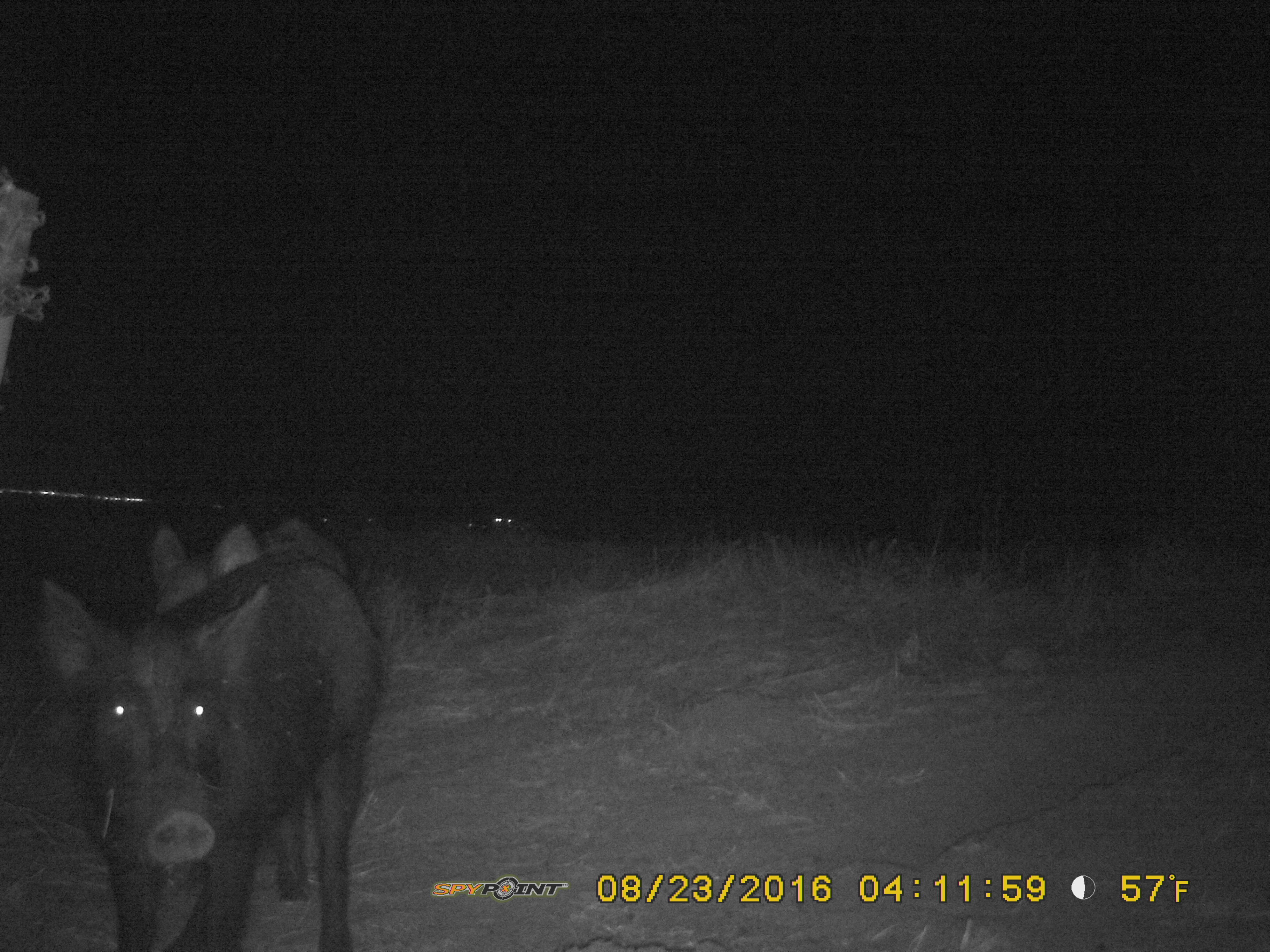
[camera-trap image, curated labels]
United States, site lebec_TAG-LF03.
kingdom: Animalia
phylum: Chordata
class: Mammalia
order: Artiodactyla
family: Suidae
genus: Sus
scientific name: Sus scrofa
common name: wild boar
Sus scrofa (wild boar).